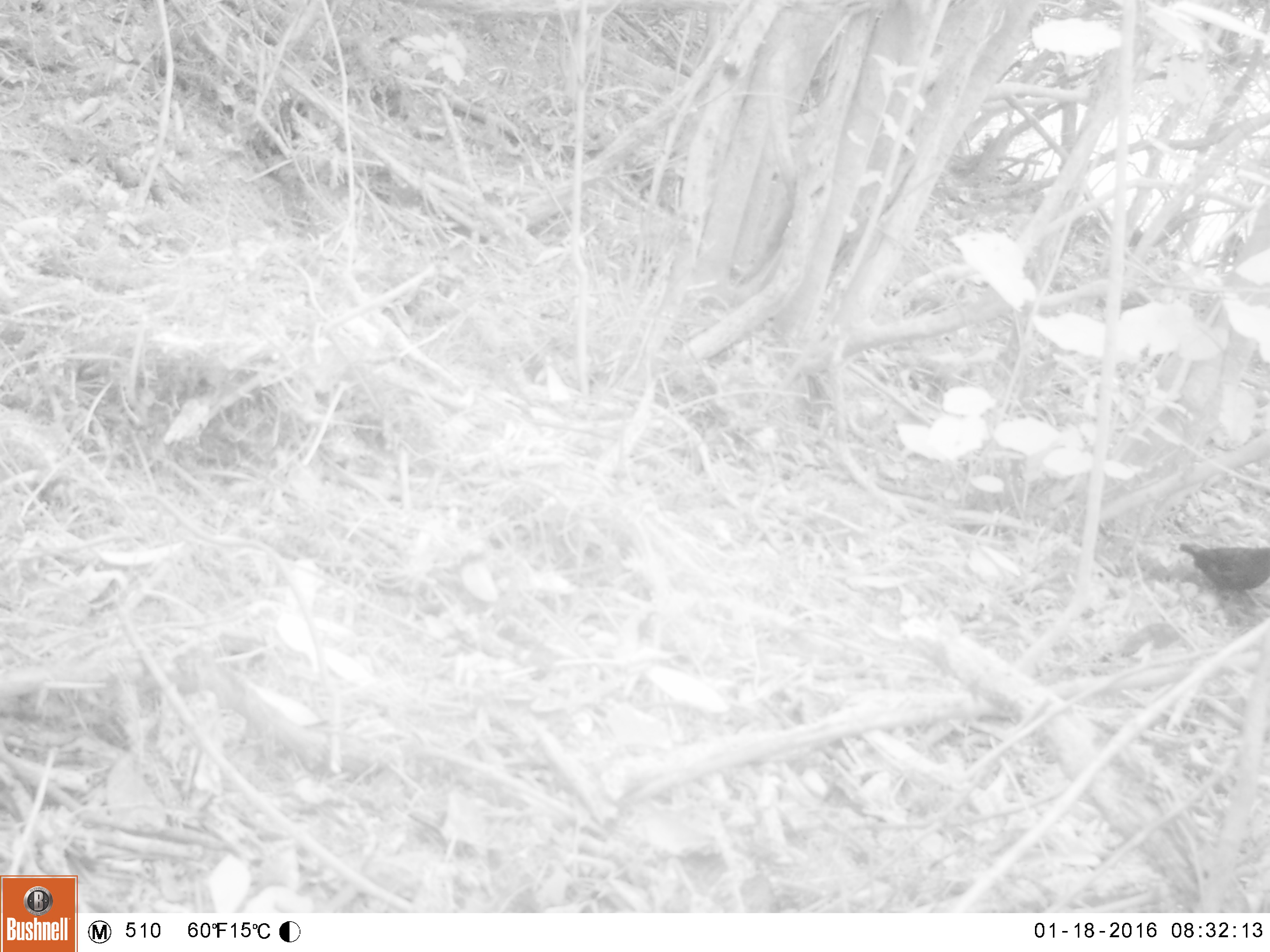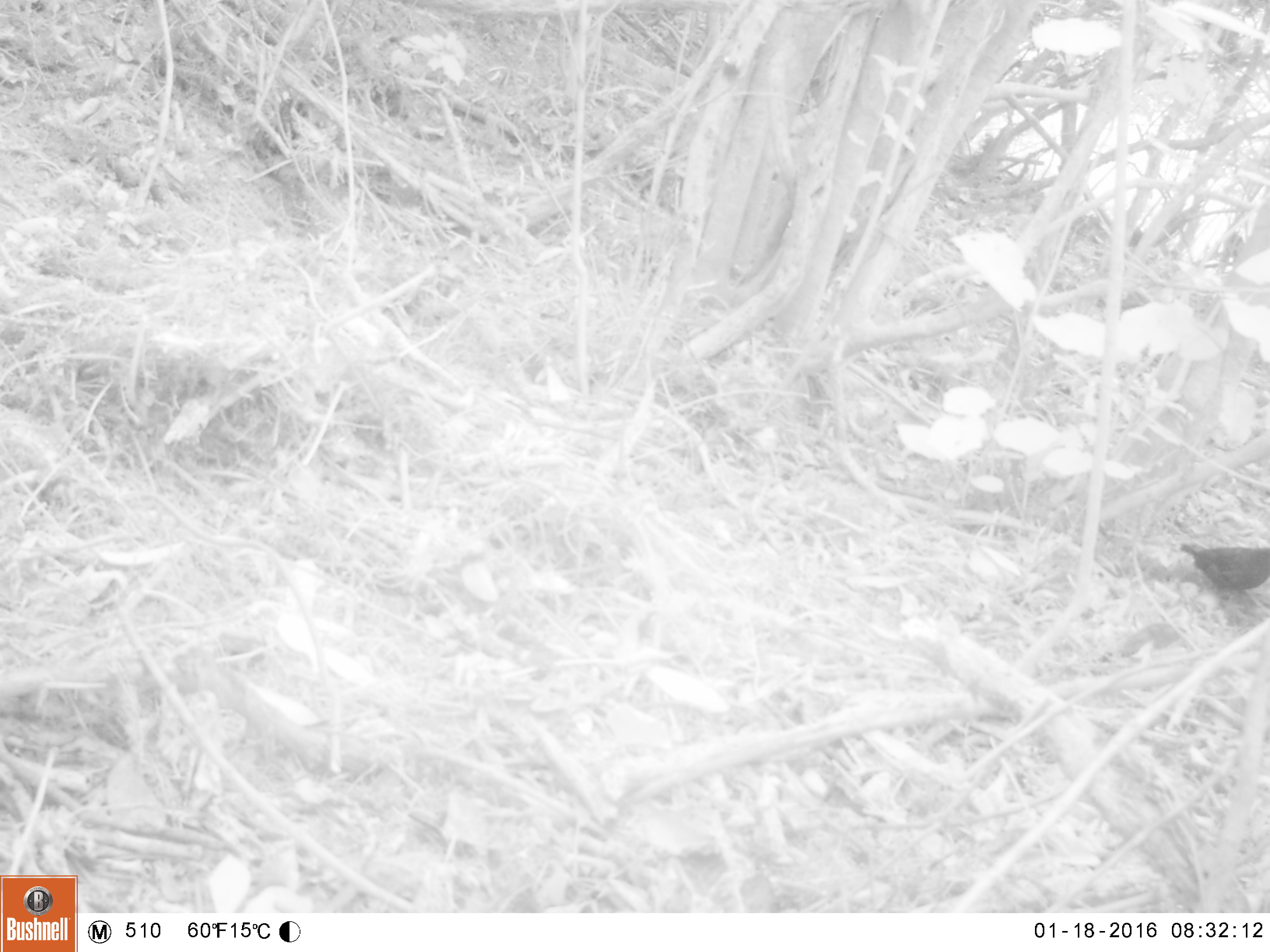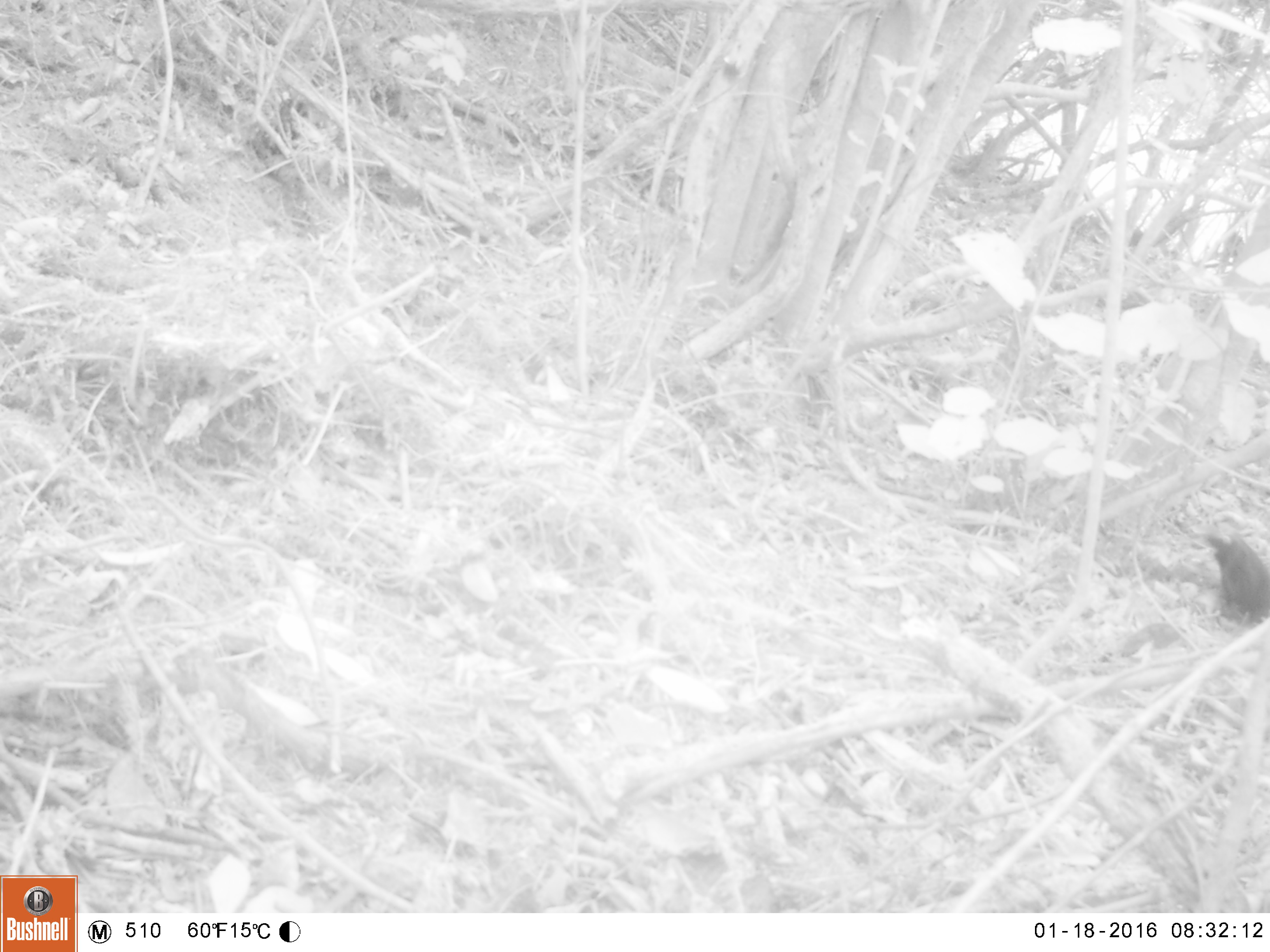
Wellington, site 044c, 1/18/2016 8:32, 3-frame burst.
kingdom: Animalia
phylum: Chordata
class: Aves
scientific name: Aves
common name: bird